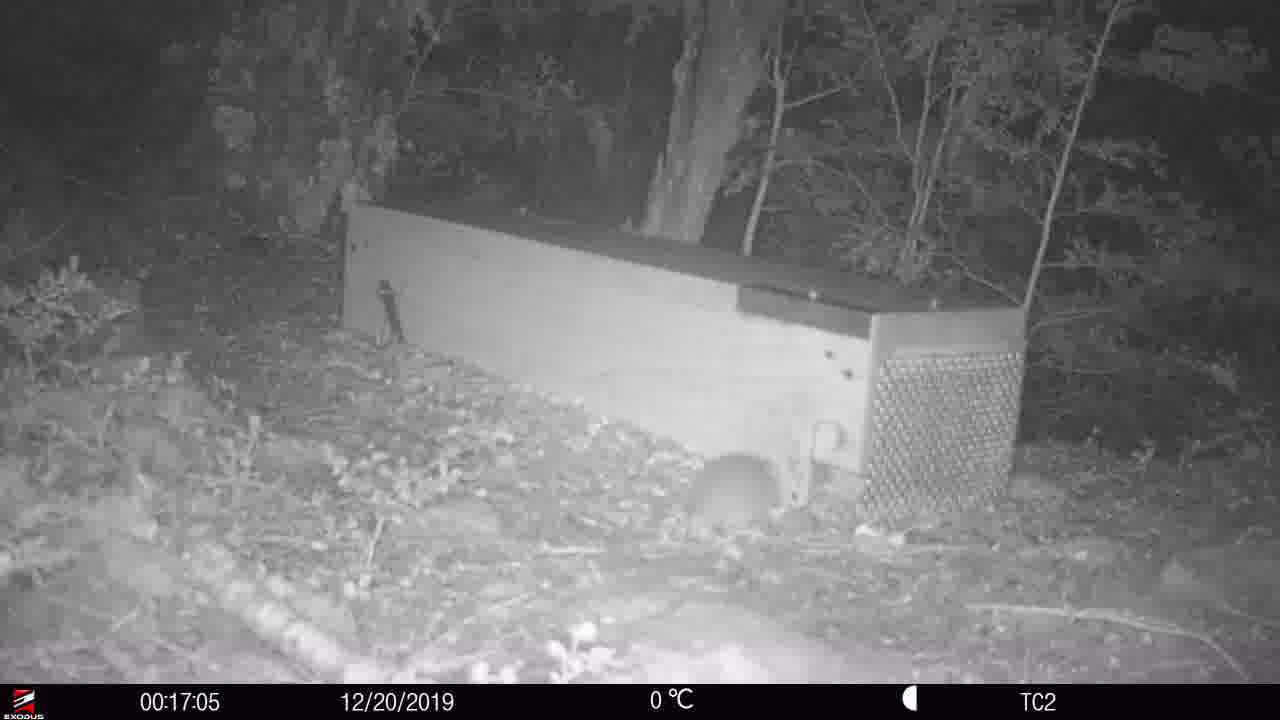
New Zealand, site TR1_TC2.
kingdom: Animalia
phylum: Chordata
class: Mammalia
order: Rodentia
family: Muridae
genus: Rattus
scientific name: Rattus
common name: rat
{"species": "rat (Rattus)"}